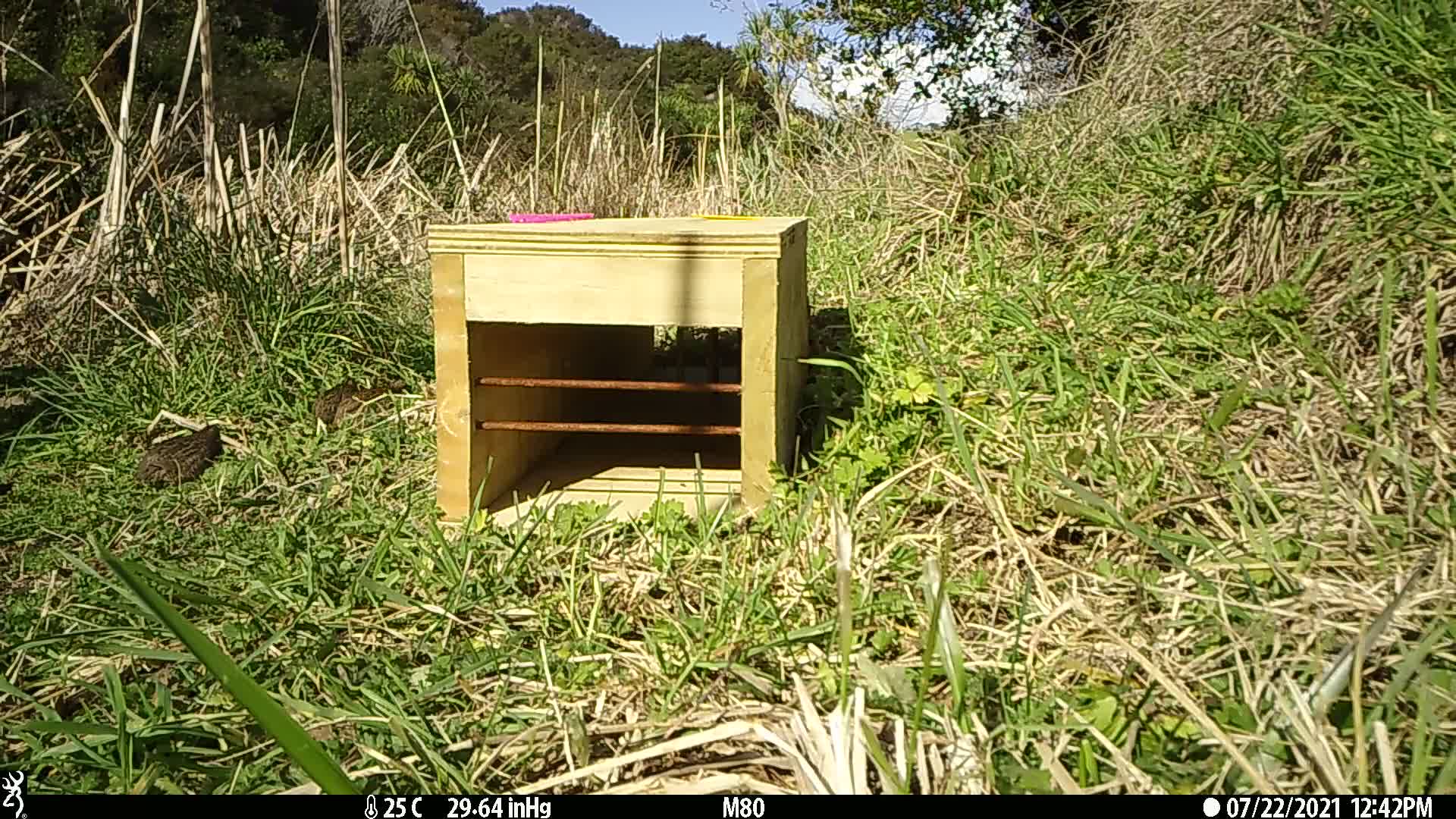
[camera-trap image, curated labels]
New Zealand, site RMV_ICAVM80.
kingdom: Animalia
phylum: Chordata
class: Aves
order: Galliformes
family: Phasianidae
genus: Synoicus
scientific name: Synoicus ypsilophorus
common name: brown quail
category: quail brown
Quail brown (brown quail) (Synoicus ypsilophorus).